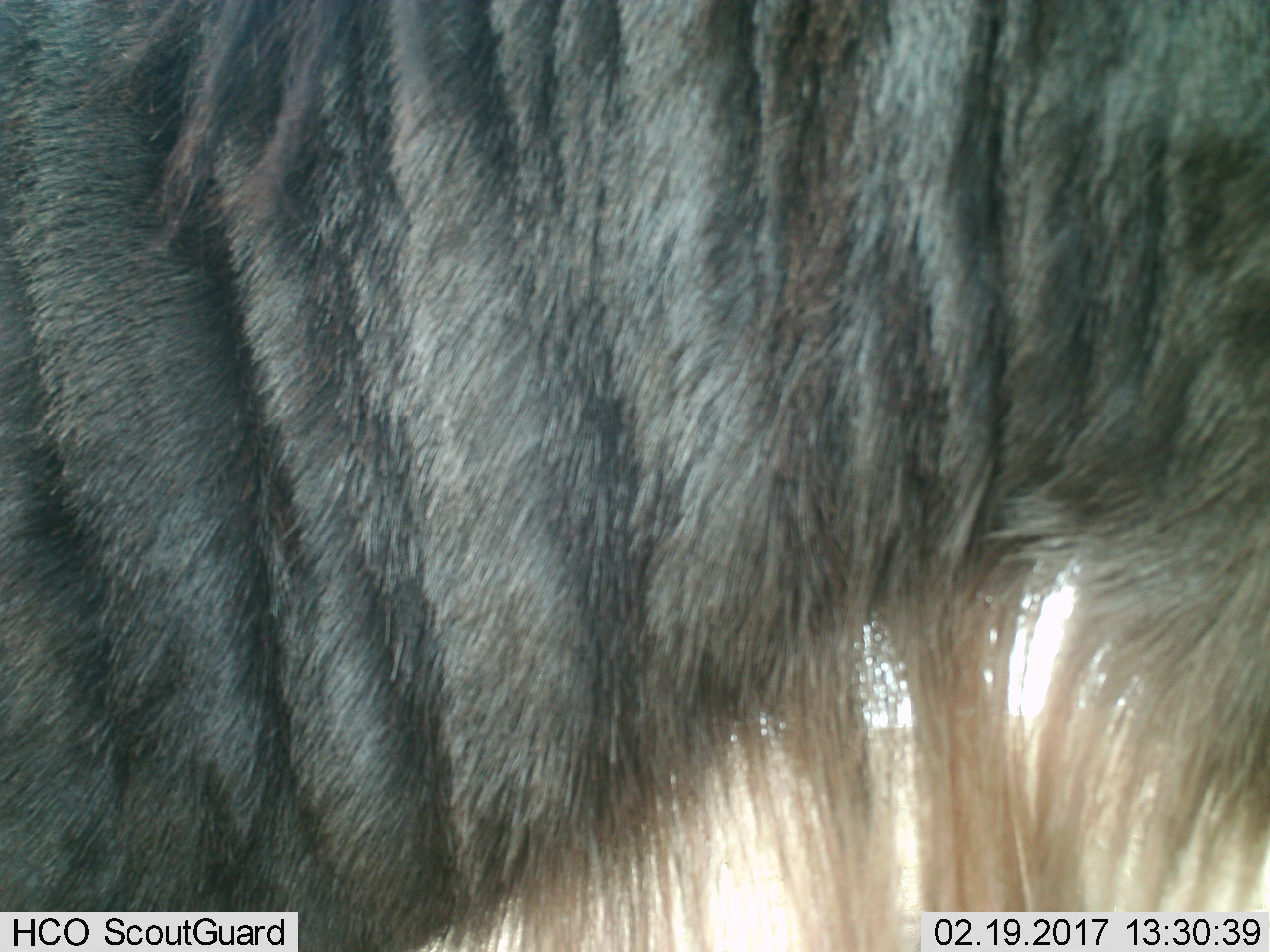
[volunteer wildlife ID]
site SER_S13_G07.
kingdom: Animalia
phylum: Chordata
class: Mammalia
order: Artiodactyla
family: Bovidae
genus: Connochaetes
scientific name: Connochaetes taurinus taurinus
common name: blue wildebeest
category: wildebeestblue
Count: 1.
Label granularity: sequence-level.